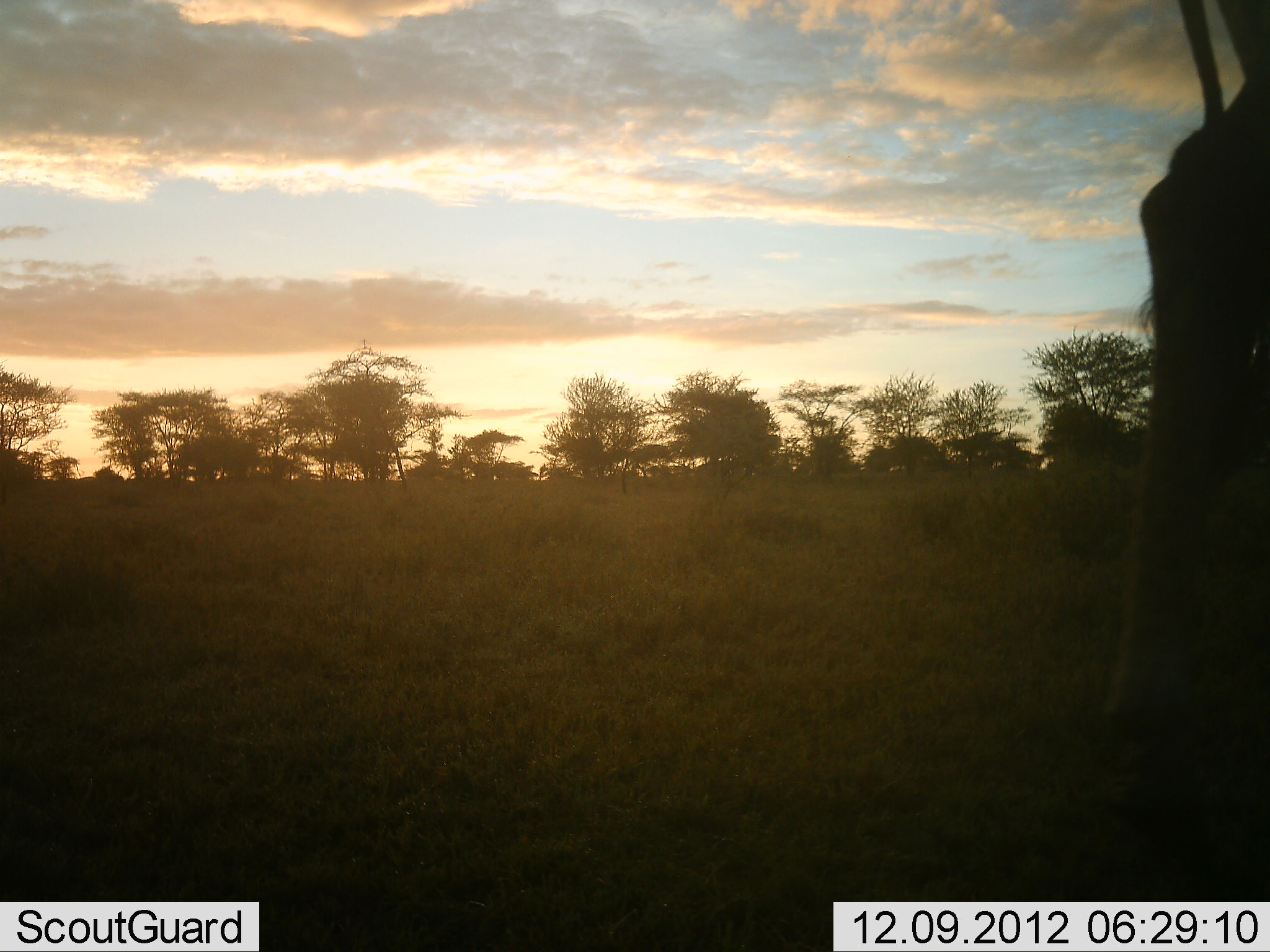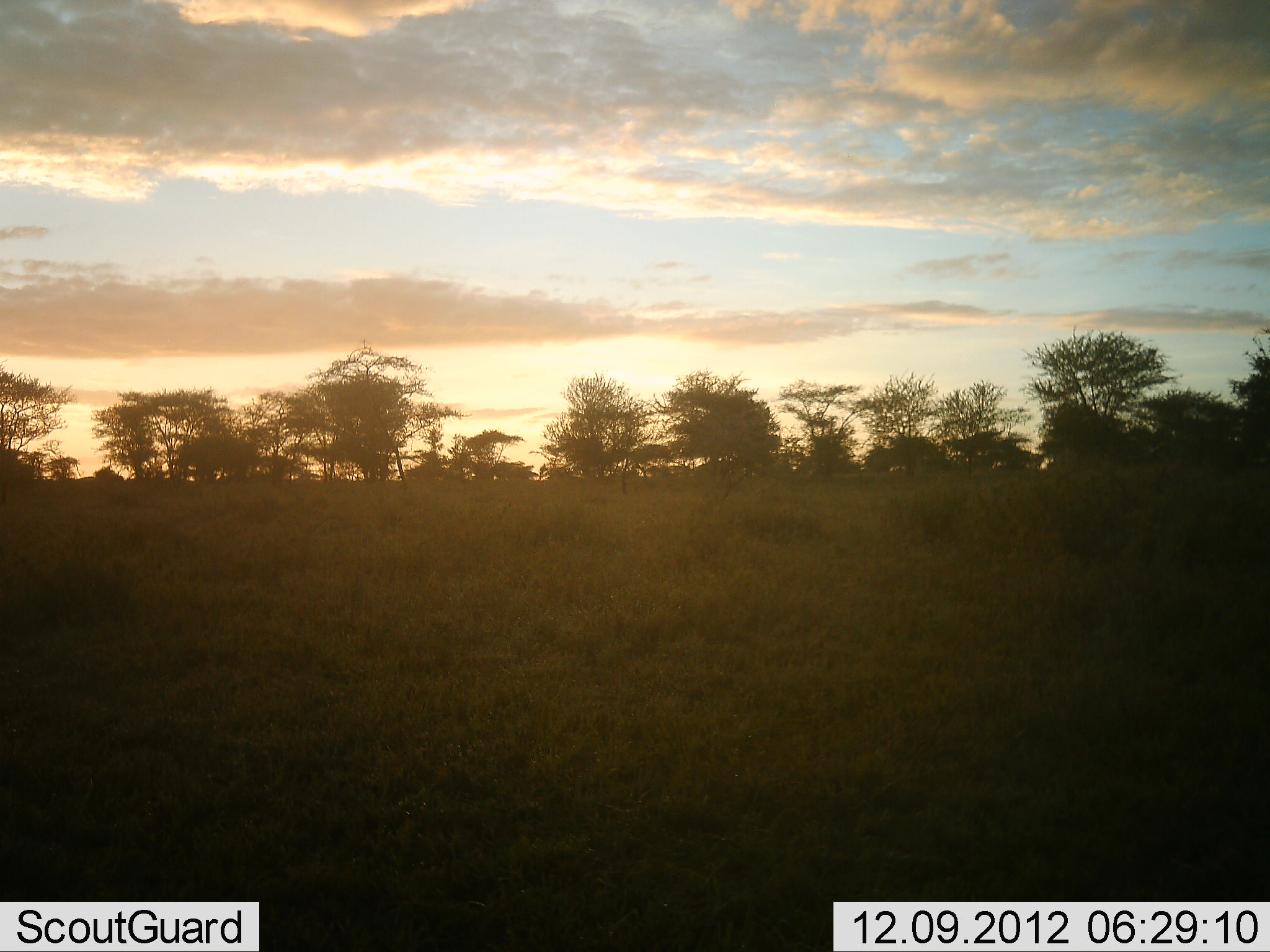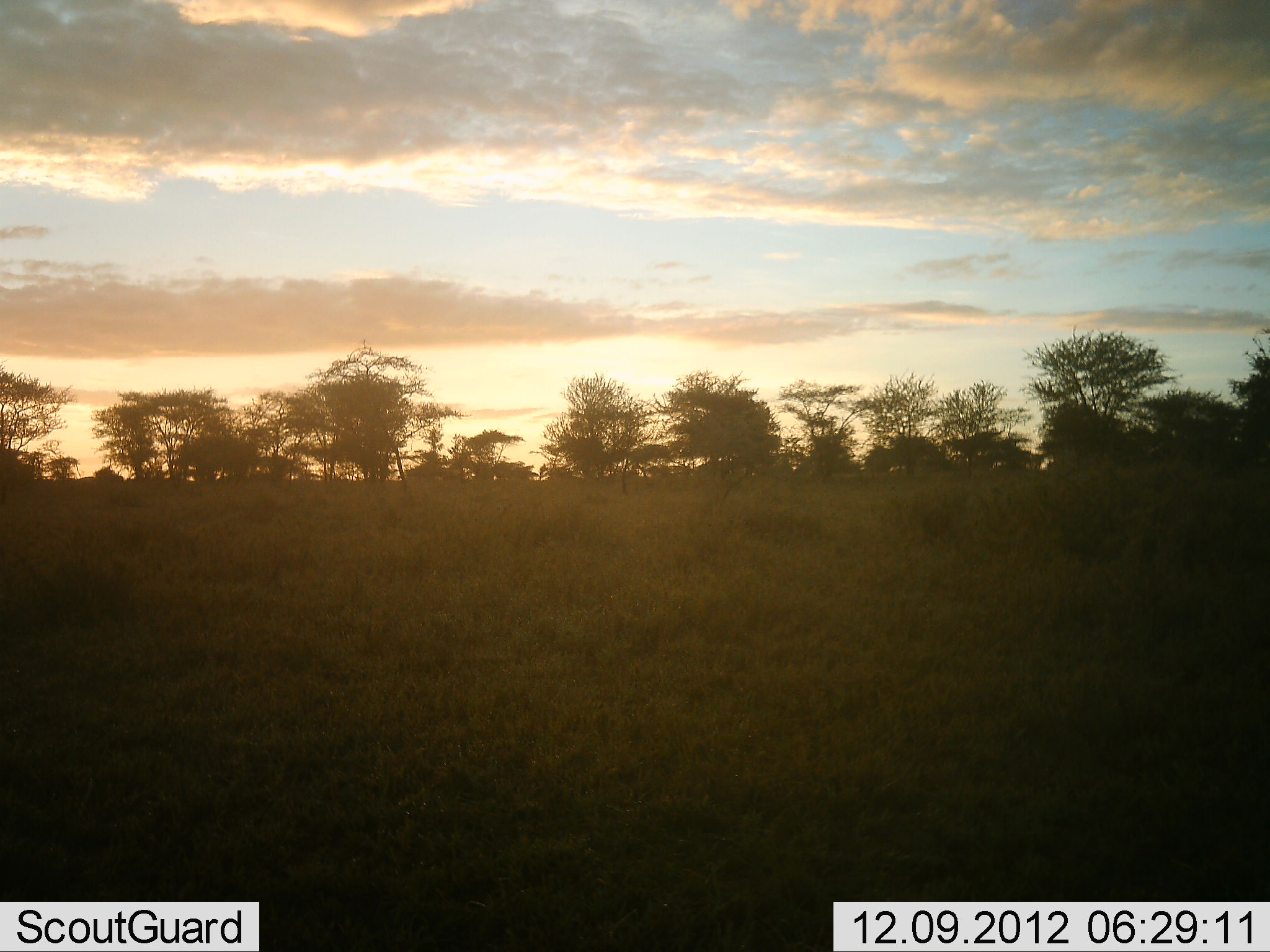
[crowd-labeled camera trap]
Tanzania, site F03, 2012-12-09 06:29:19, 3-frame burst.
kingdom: Animalia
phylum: Chordata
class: Mammalia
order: Artiodactyla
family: Giraffidae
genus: Giraffa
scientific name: Giraffa camelopardalis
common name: giraffe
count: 1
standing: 14%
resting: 0%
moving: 86%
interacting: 0%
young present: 0%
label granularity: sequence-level